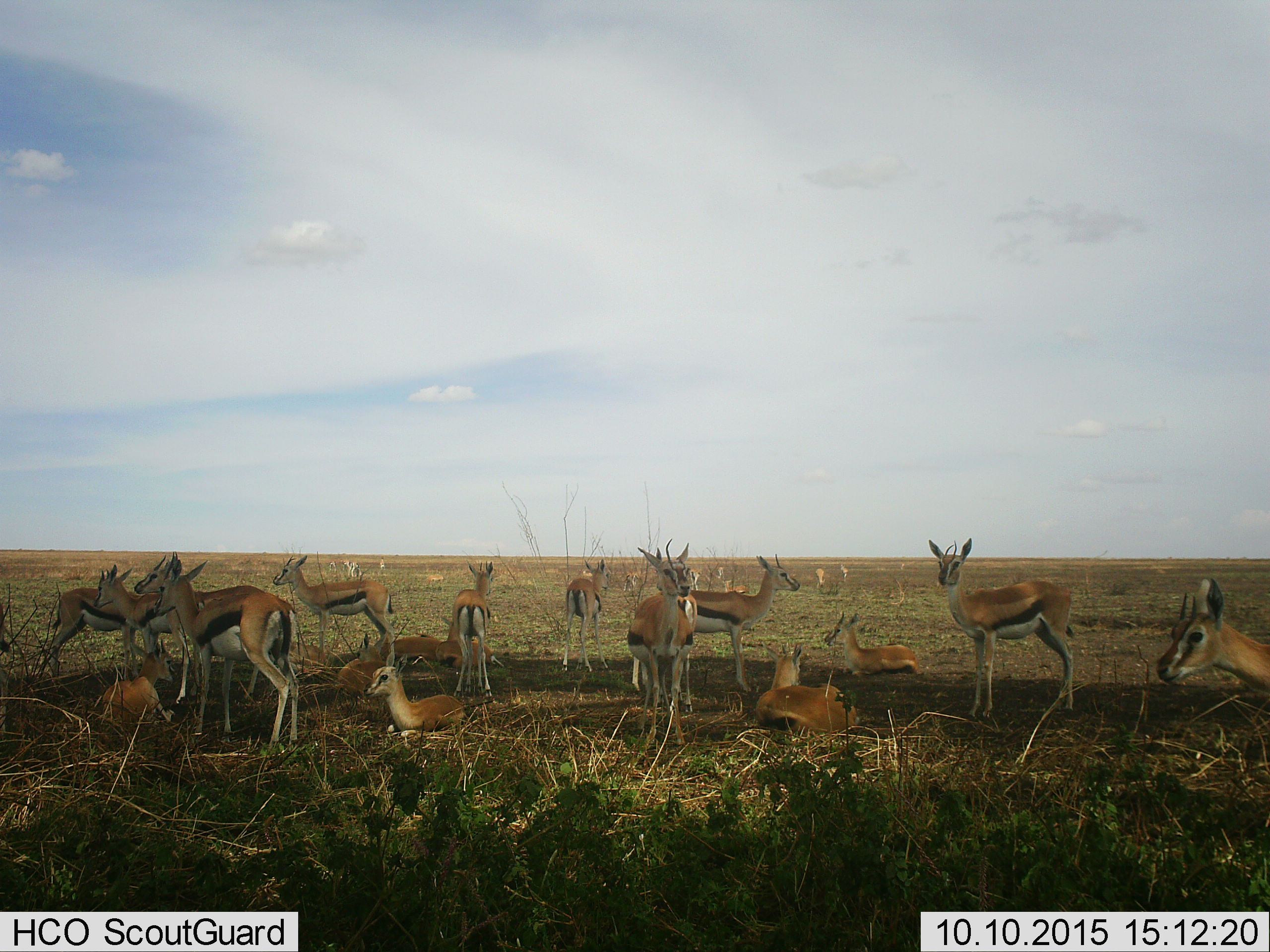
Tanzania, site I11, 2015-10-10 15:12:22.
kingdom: Animalia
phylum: Chordata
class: Mammalia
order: Artiodactyla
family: Bovidae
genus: Eudorcas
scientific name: Eudorcas thomsonii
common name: thomson's gazelle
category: gazellethomsons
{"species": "gazellethomsons (thomson's gazelle) (Eudorcas thomsonii)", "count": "11-50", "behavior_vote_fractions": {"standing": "80%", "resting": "100%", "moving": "10%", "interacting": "20%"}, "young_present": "50%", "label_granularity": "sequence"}